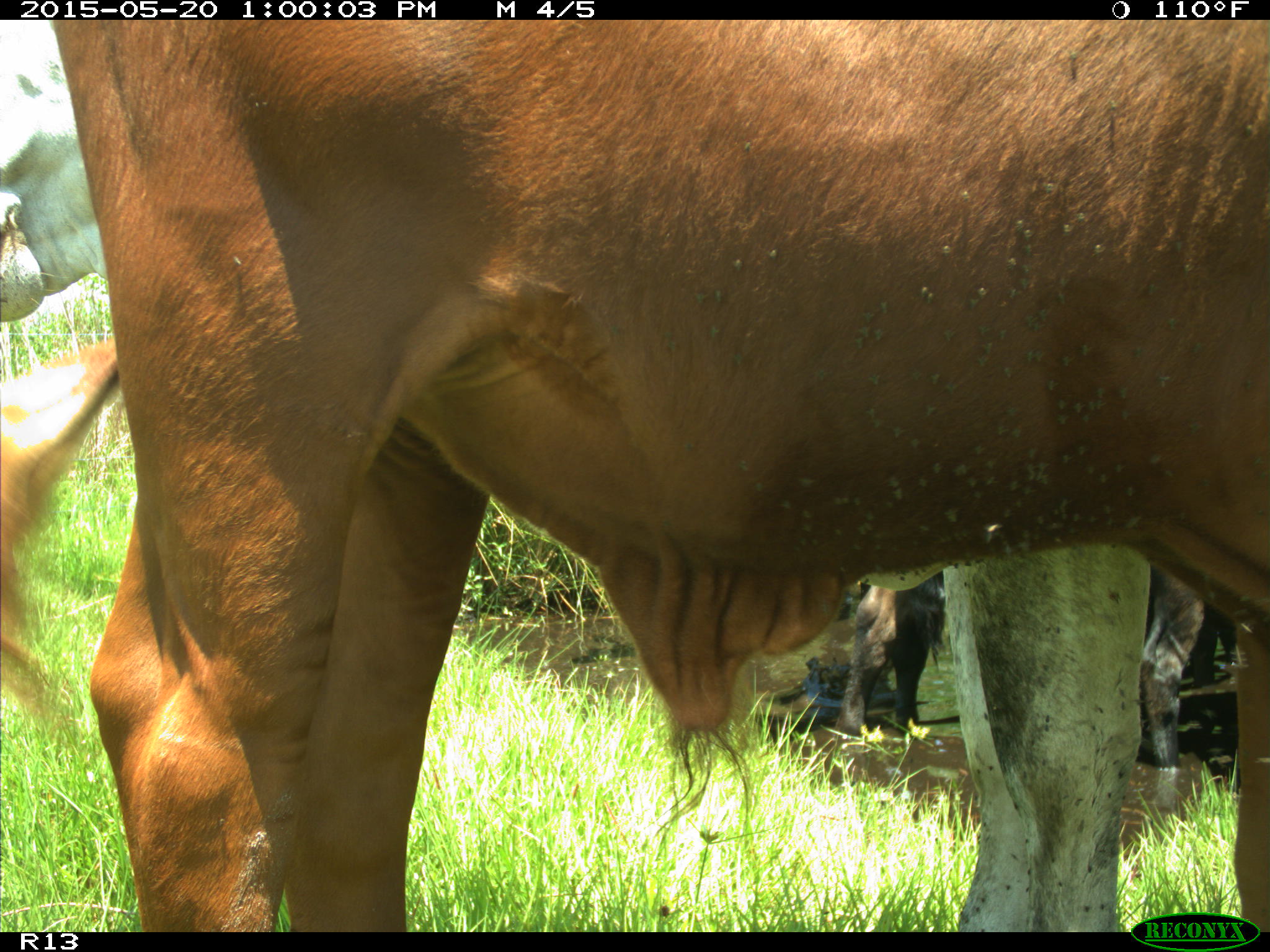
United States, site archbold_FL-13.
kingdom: Animalia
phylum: Chordata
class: Mammalia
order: Artiodactyla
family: Bovidae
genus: Bos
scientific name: Bos taurus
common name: domestic cow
Bos taurus (domestic cow).